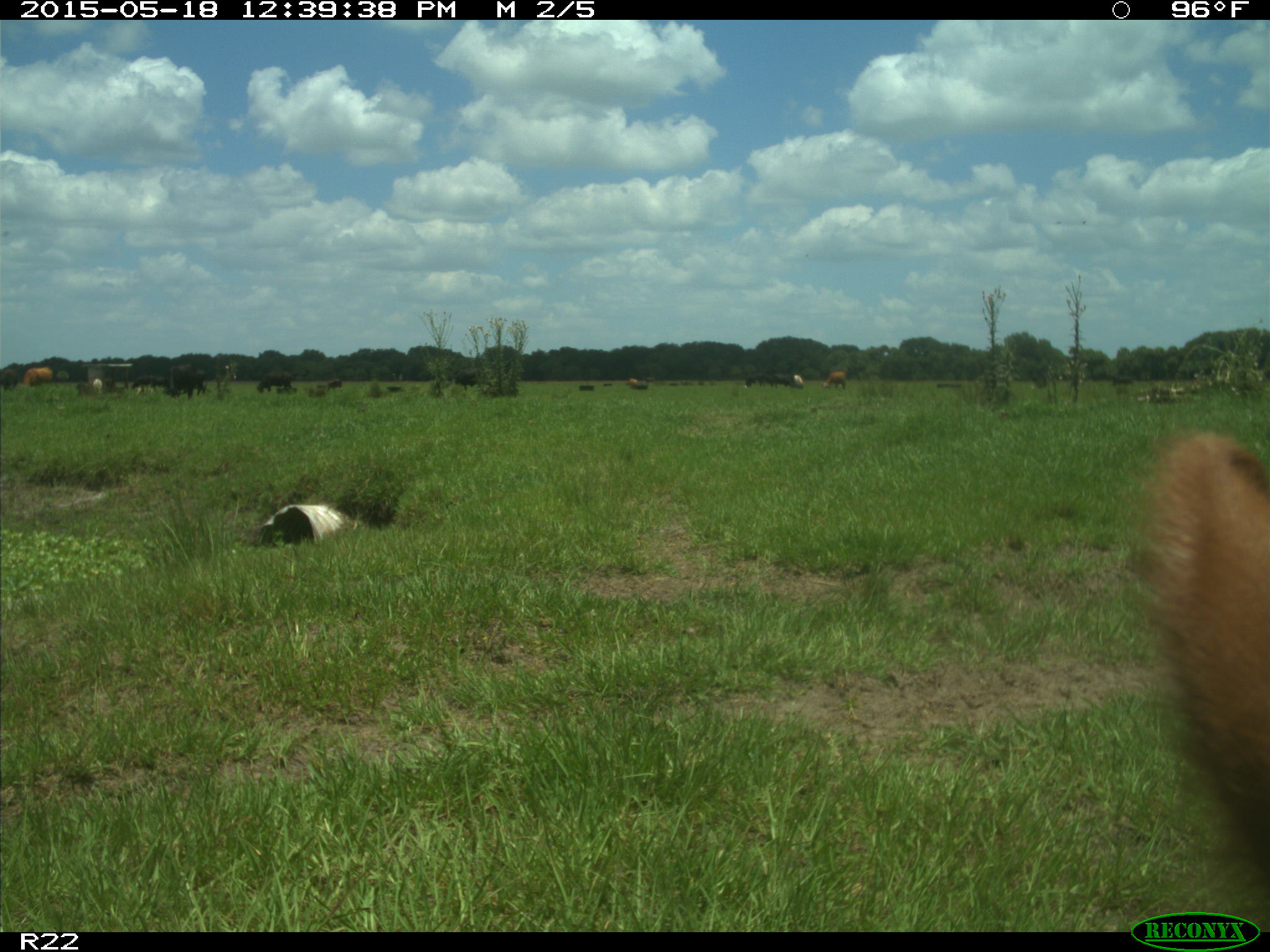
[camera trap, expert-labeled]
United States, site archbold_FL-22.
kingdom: Animalia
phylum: Chordata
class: Mammalia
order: Artiodactyla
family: Bovidae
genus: Bos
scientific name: Bos taurus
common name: domestic cow